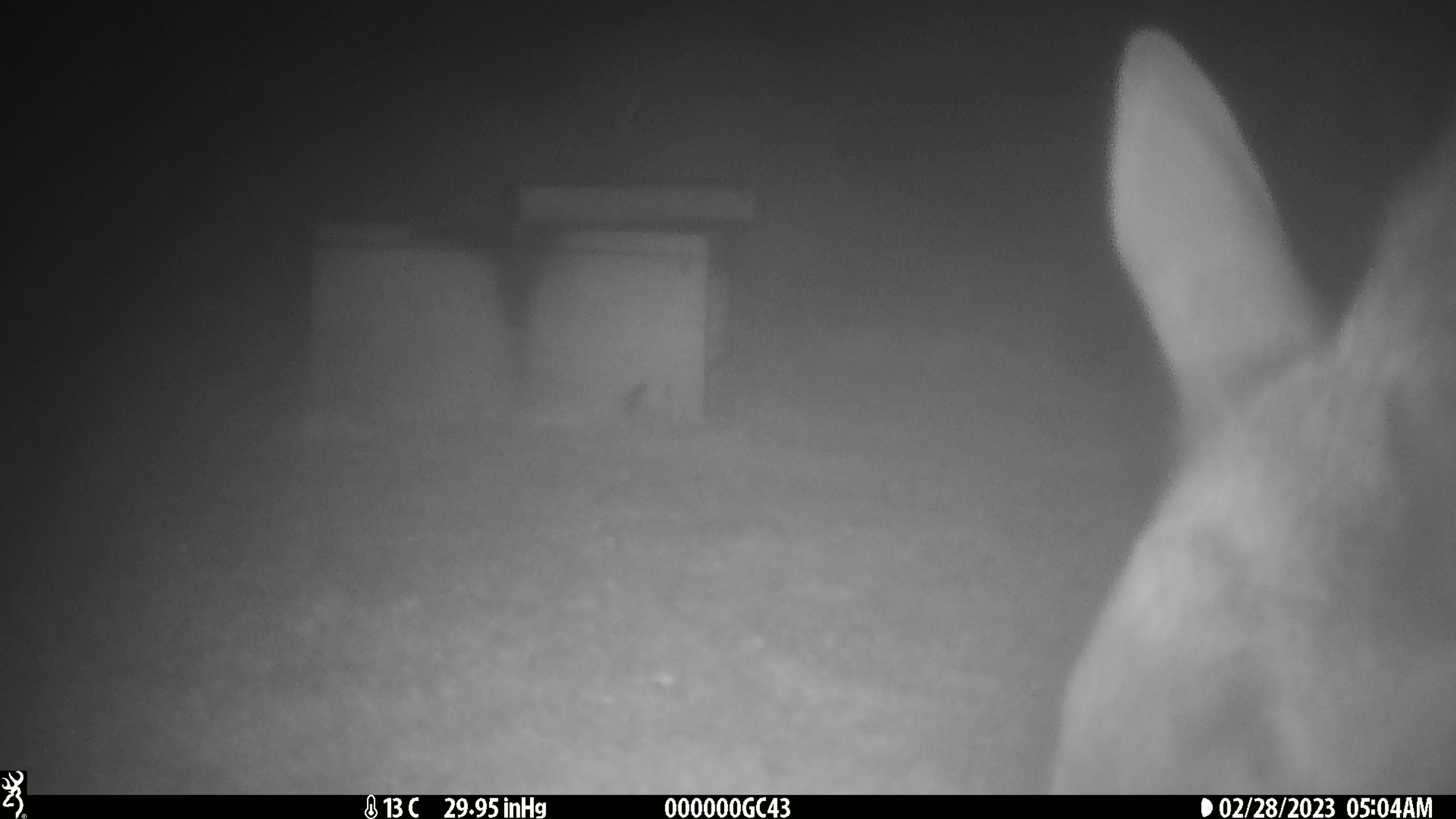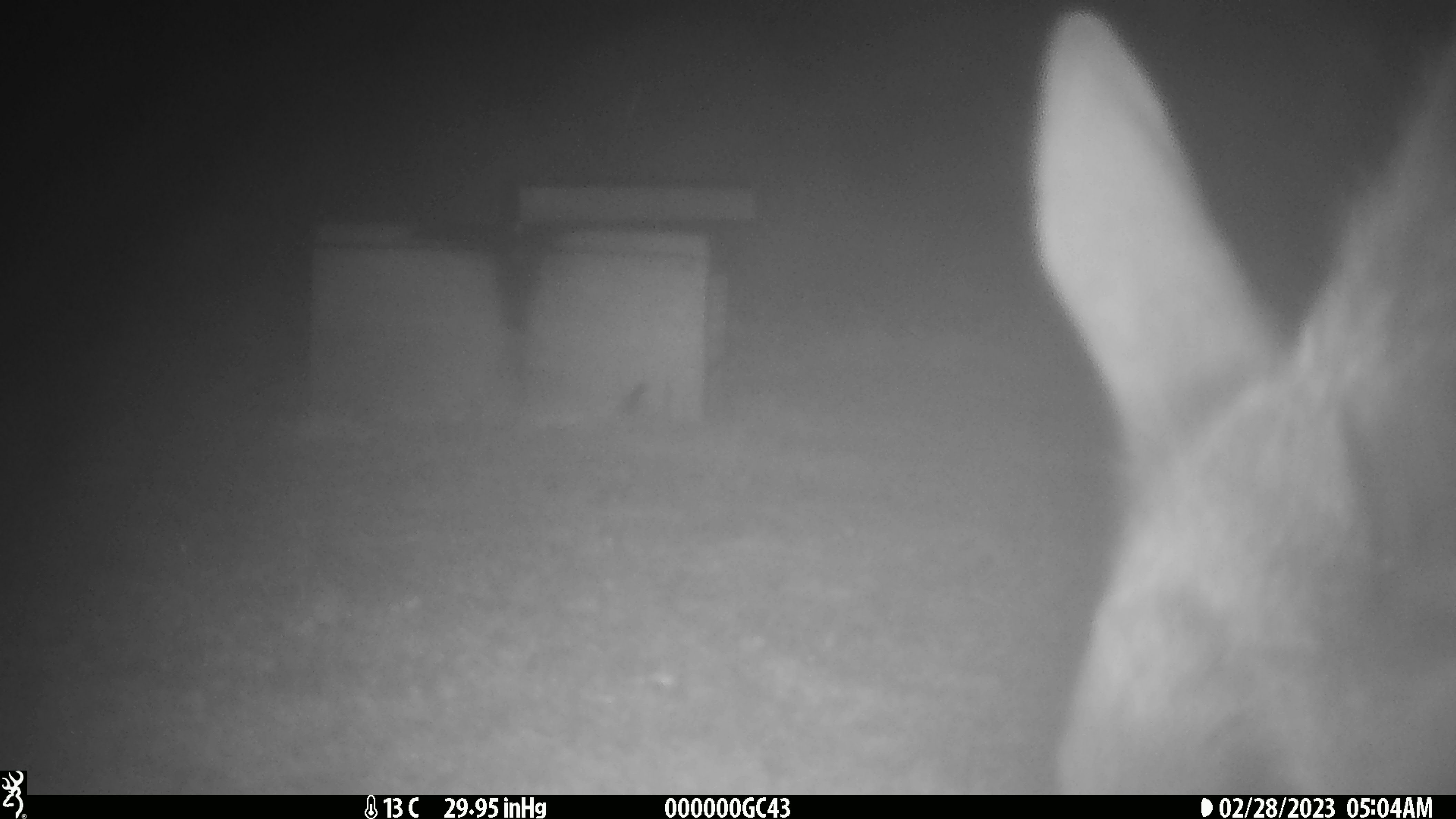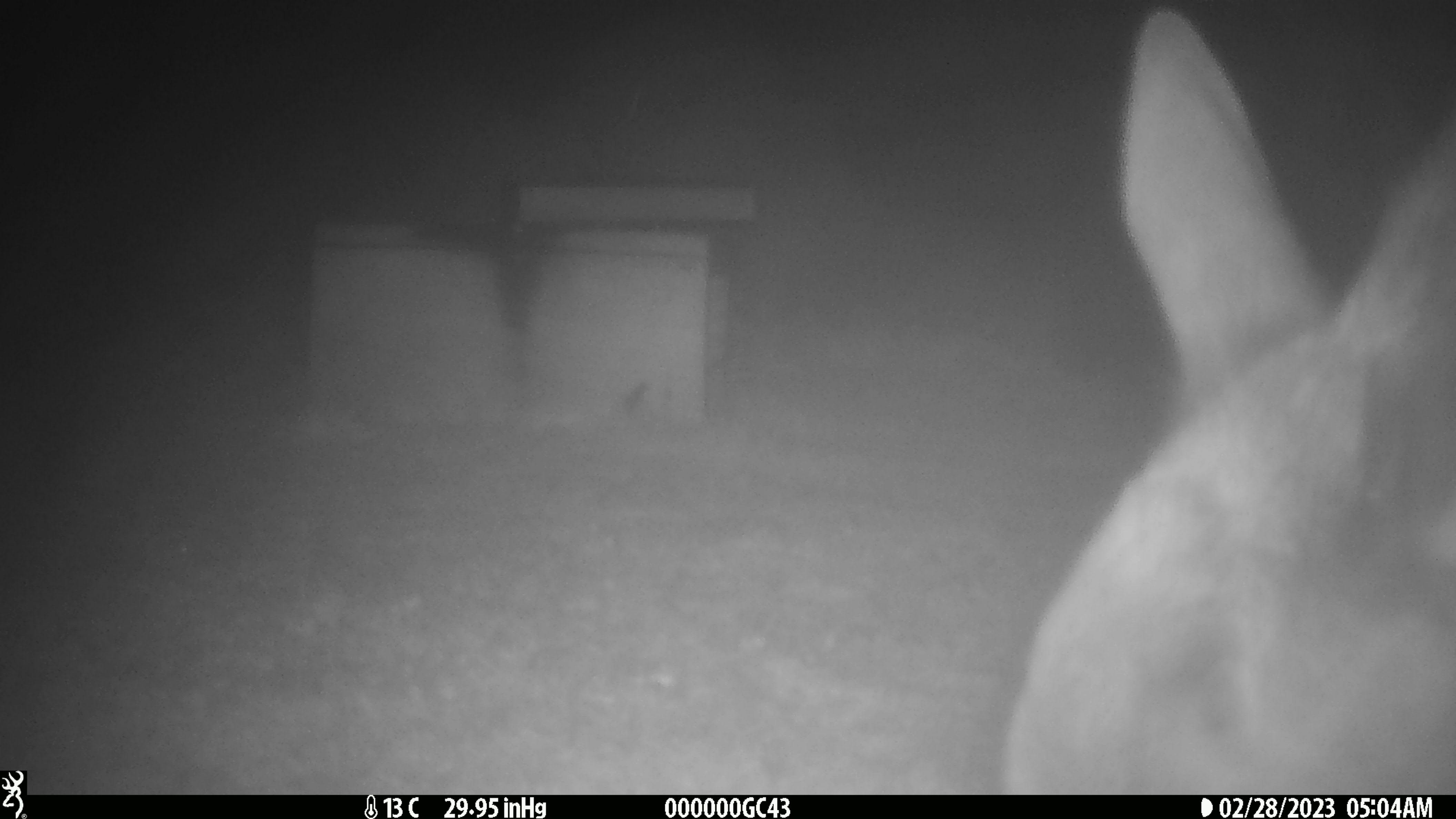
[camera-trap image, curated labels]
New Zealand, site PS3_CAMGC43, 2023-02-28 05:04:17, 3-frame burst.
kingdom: Animalia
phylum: Chordata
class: Mammalia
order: Artiodactyla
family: Cervidae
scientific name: Cervidae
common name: deer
Deer (Cervidae).